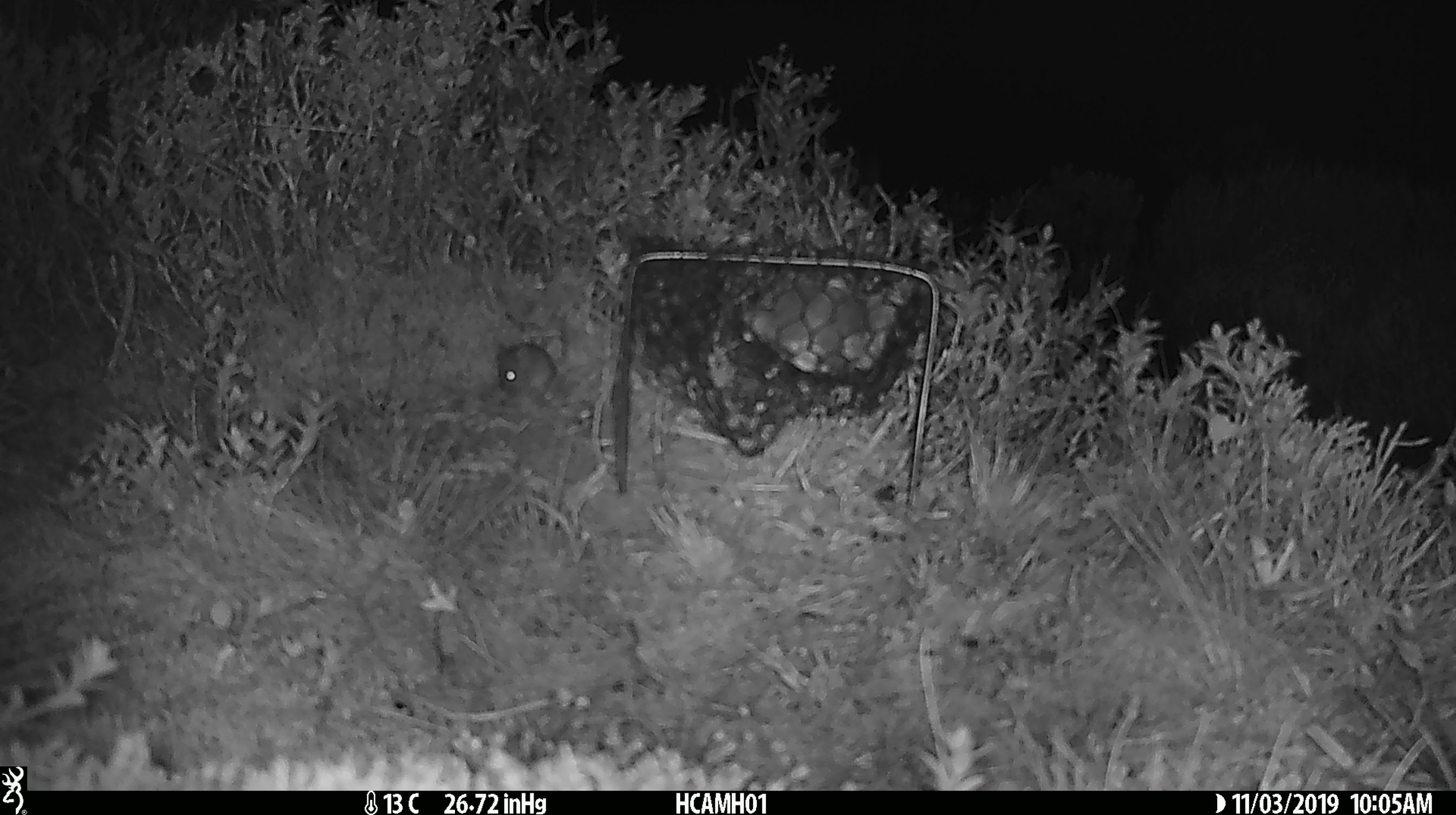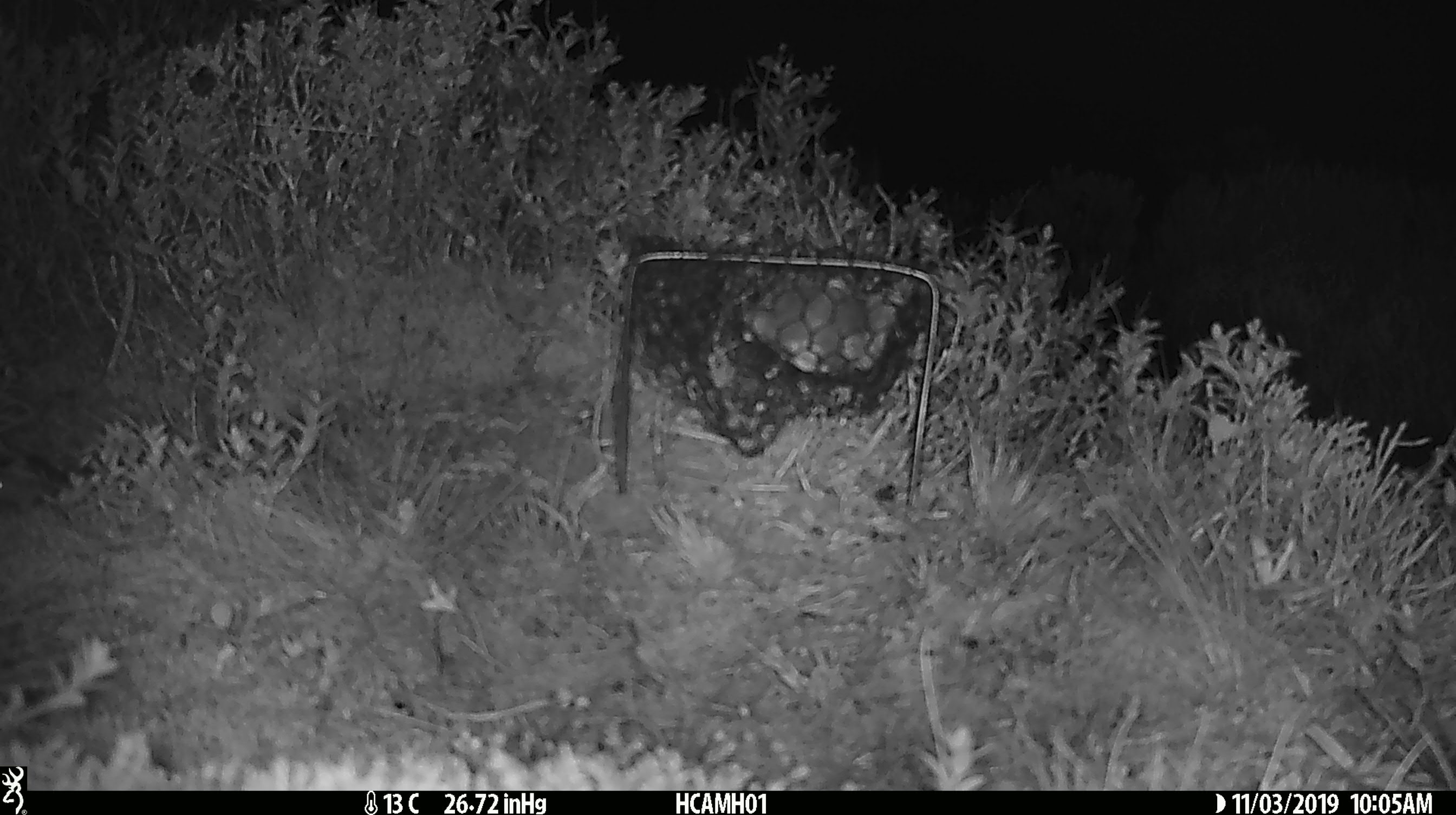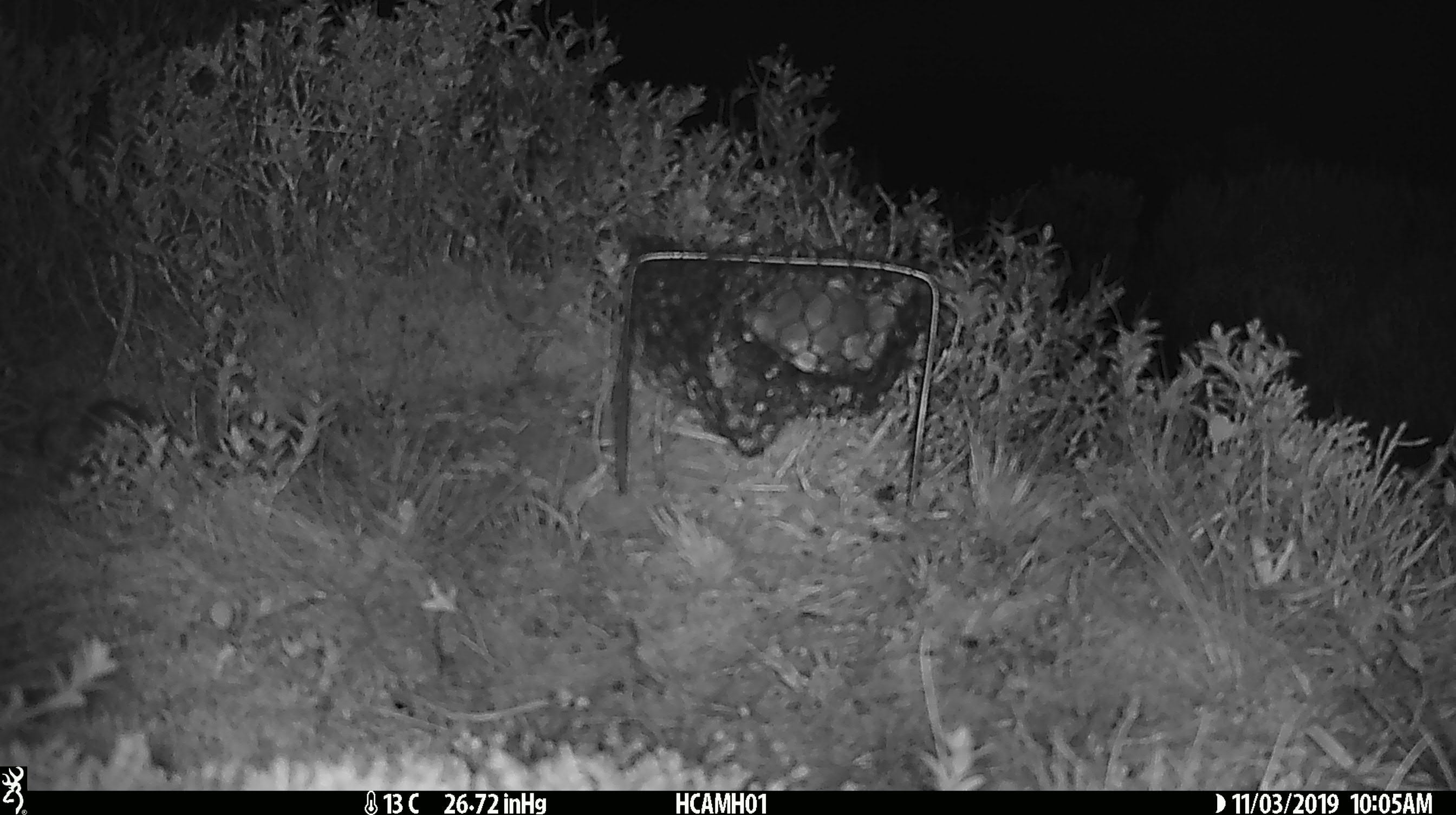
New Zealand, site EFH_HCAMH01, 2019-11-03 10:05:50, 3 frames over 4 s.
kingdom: Animalia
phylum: Chordata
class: Mammalia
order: Rodentia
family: Muridae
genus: Mus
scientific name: Mus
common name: mouse